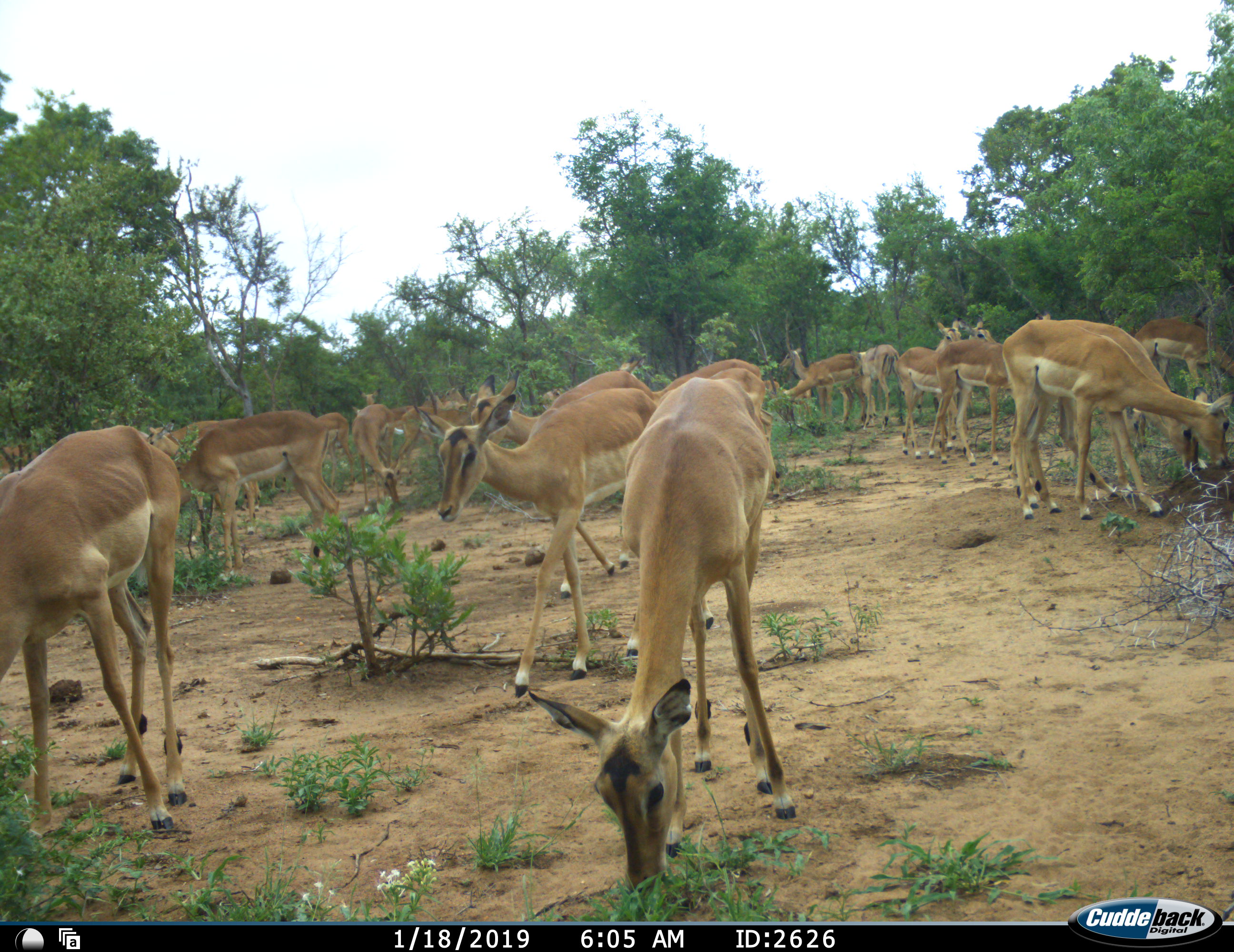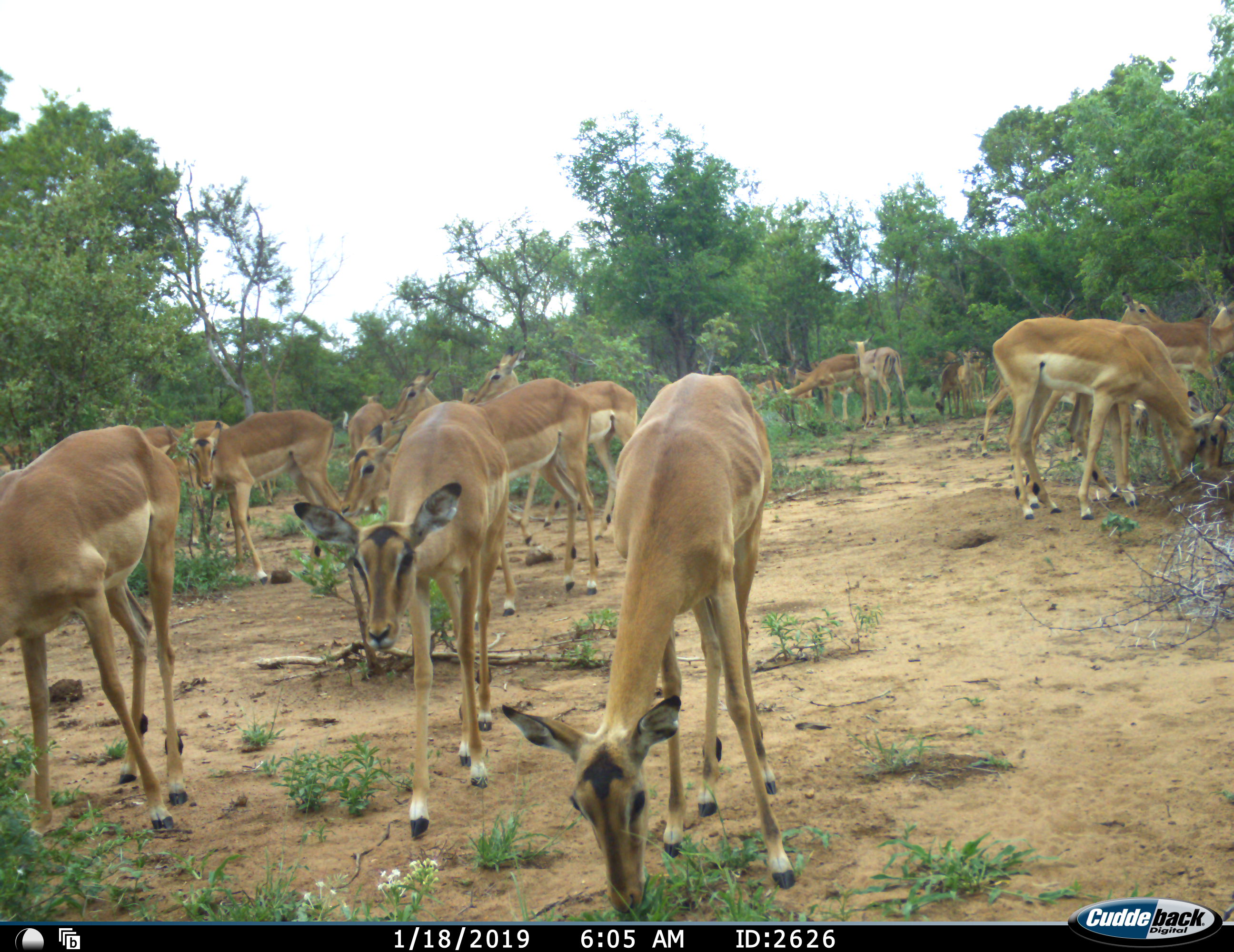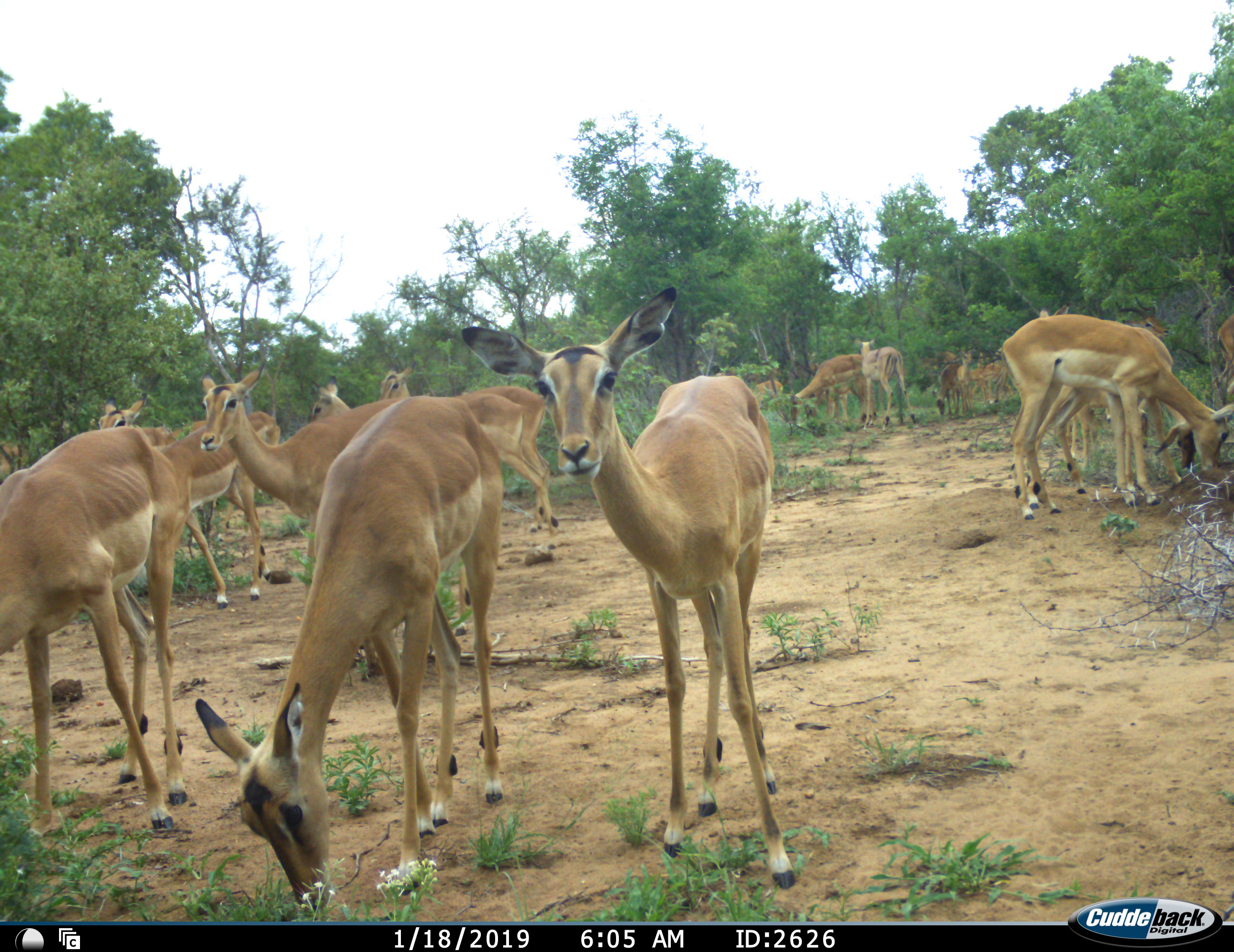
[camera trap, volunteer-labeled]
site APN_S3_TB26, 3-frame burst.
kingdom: Animalia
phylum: Chordata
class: Mammalia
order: Artiodactyla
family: Bovidae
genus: Aepyceros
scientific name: Aepyceros melampus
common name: impala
Impala (Aepyceros melampus), count 11-50. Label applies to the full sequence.